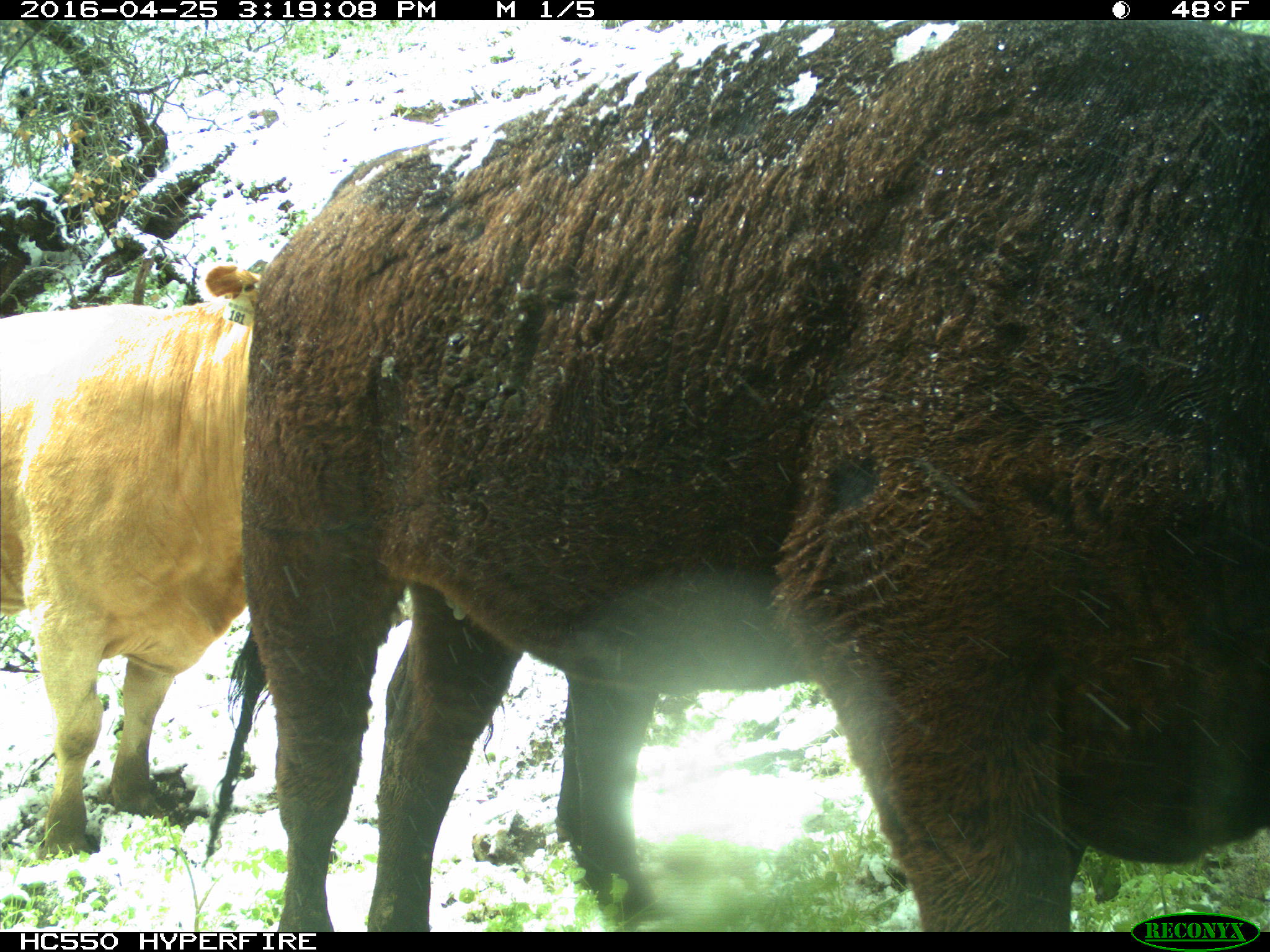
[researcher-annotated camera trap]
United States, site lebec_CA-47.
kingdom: Animalia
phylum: Chordata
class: Mammalia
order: Artiodactyla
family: Bovidae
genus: Bos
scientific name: Bos taurus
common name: domestic cow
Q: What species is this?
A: Bos taurus (domestic cow).